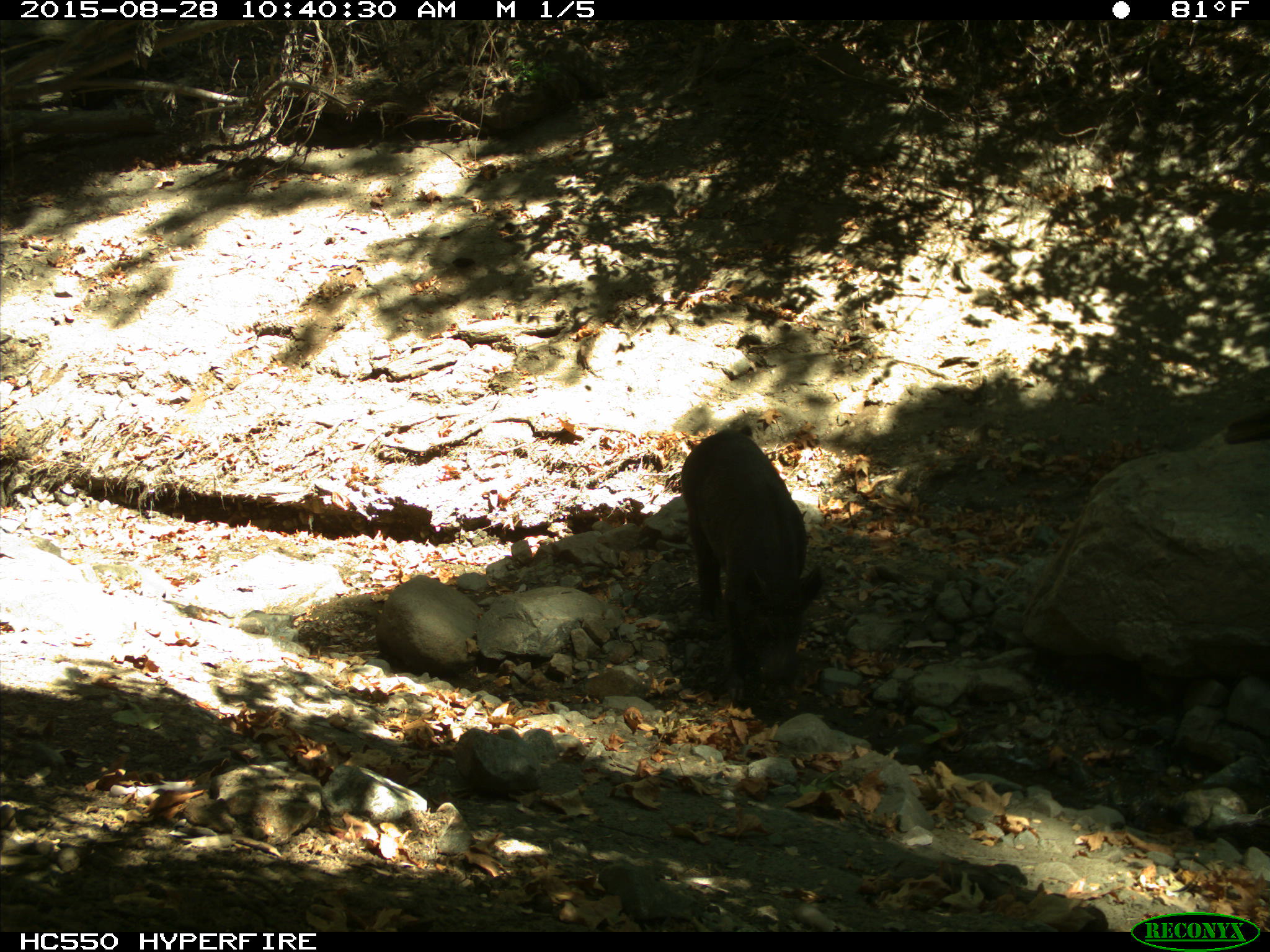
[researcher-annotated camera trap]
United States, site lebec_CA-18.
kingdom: Animalia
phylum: Chordata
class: Mammalia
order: Artiodactyla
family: Suidae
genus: Sus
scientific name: Sus scrofa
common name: wild boar